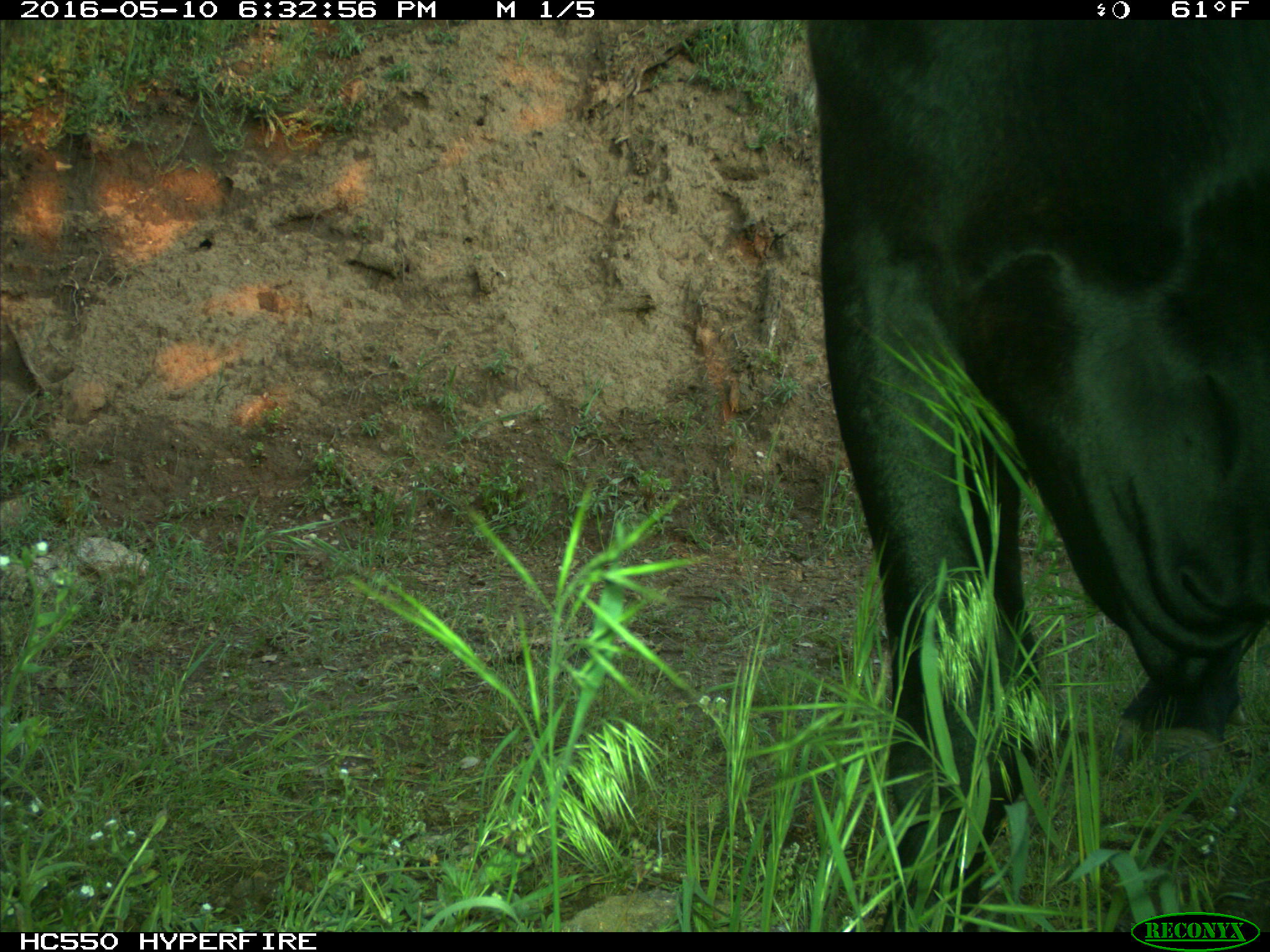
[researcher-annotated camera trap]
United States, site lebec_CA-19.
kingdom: Animalia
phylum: Chordata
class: Mammalia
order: Artiodactyla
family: Bovidae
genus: Bos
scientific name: Bos taurus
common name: domestic cow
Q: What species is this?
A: Bos taurus (domestic cow).